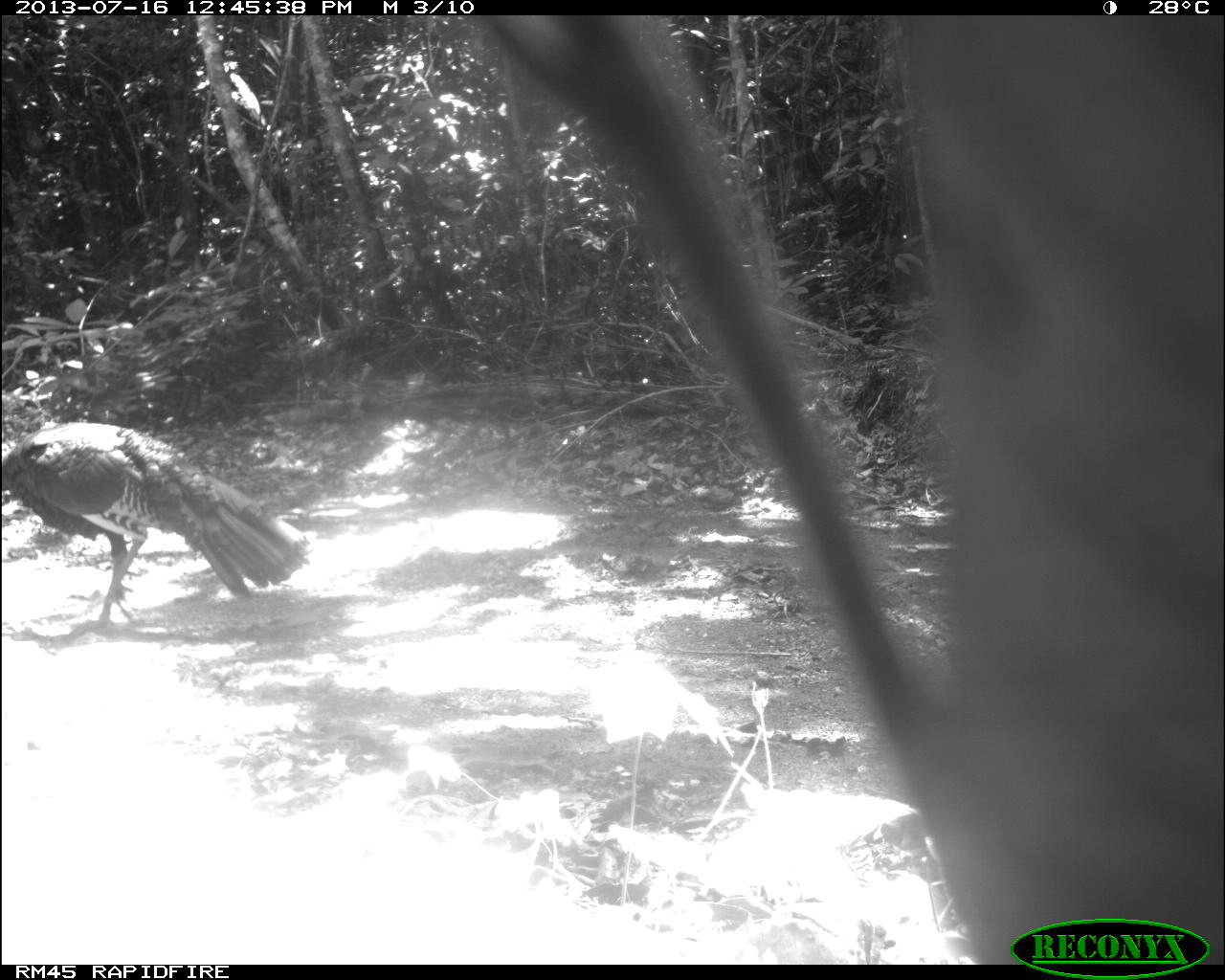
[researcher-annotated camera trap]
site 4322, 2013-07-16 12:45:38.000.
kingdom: Animalia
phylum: Chordata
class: Aves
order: Galliformes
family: Phasianidae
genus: Meleagris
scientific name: Meleagris ocellata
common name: ocellated turkey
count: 1